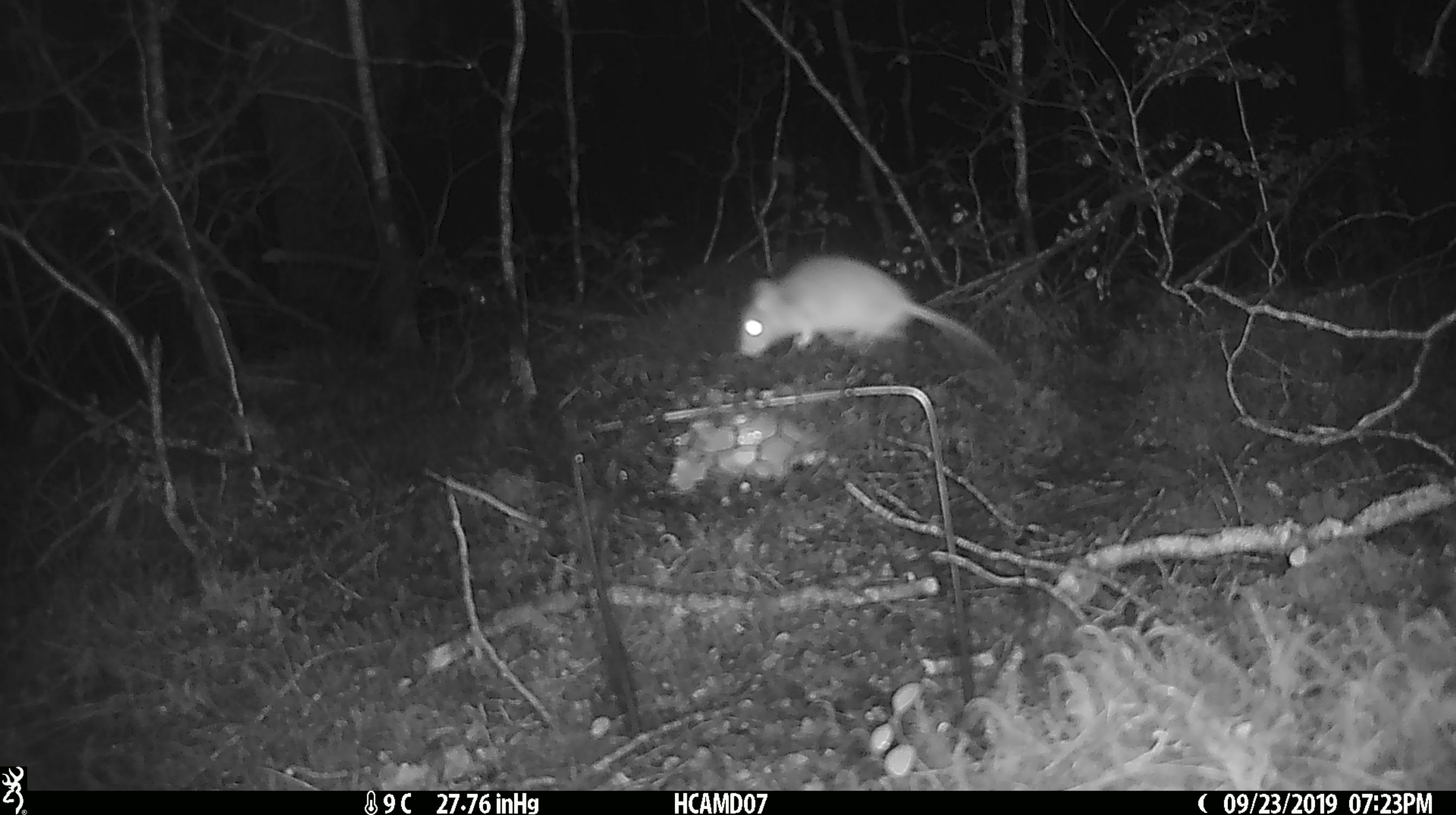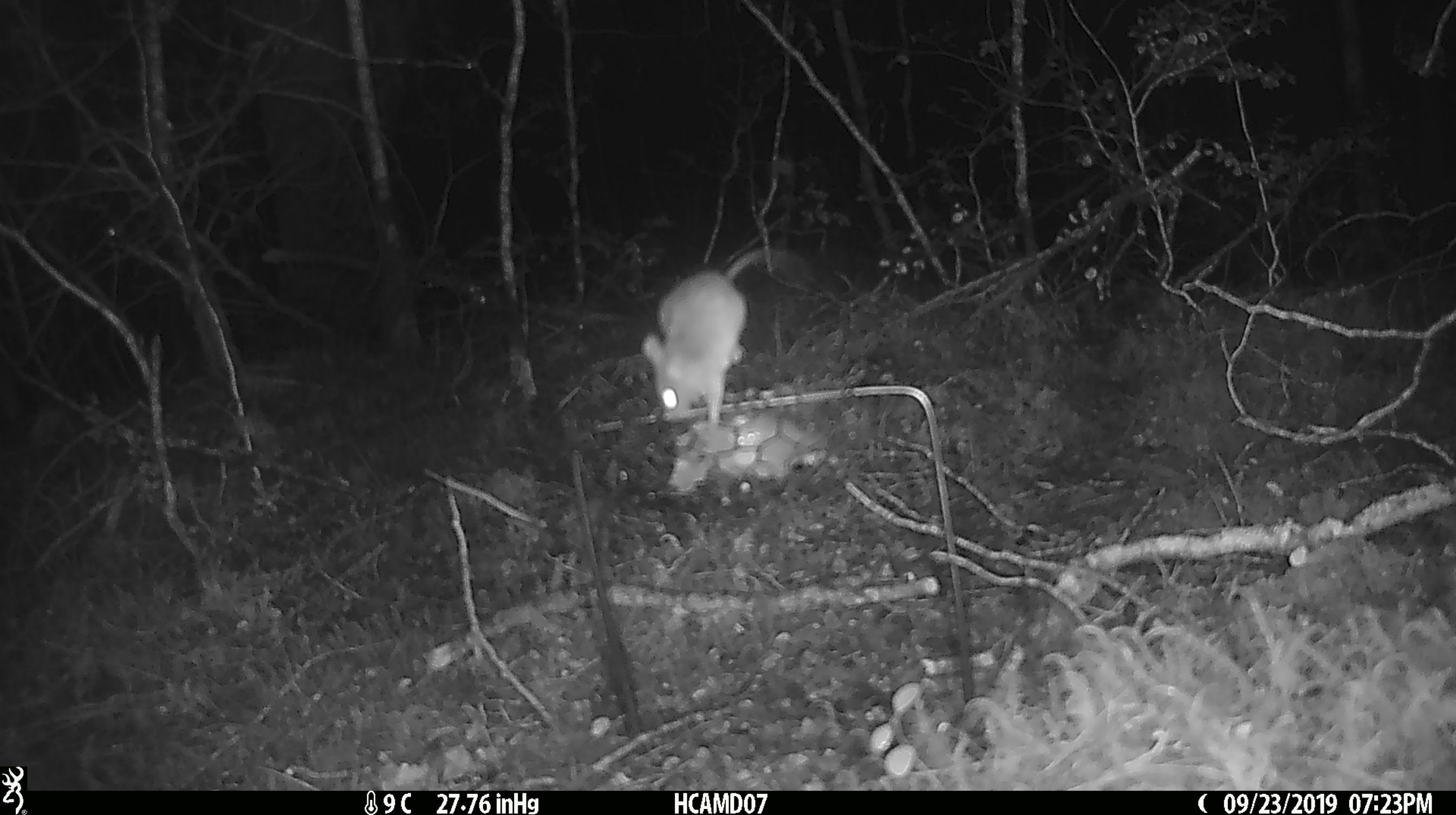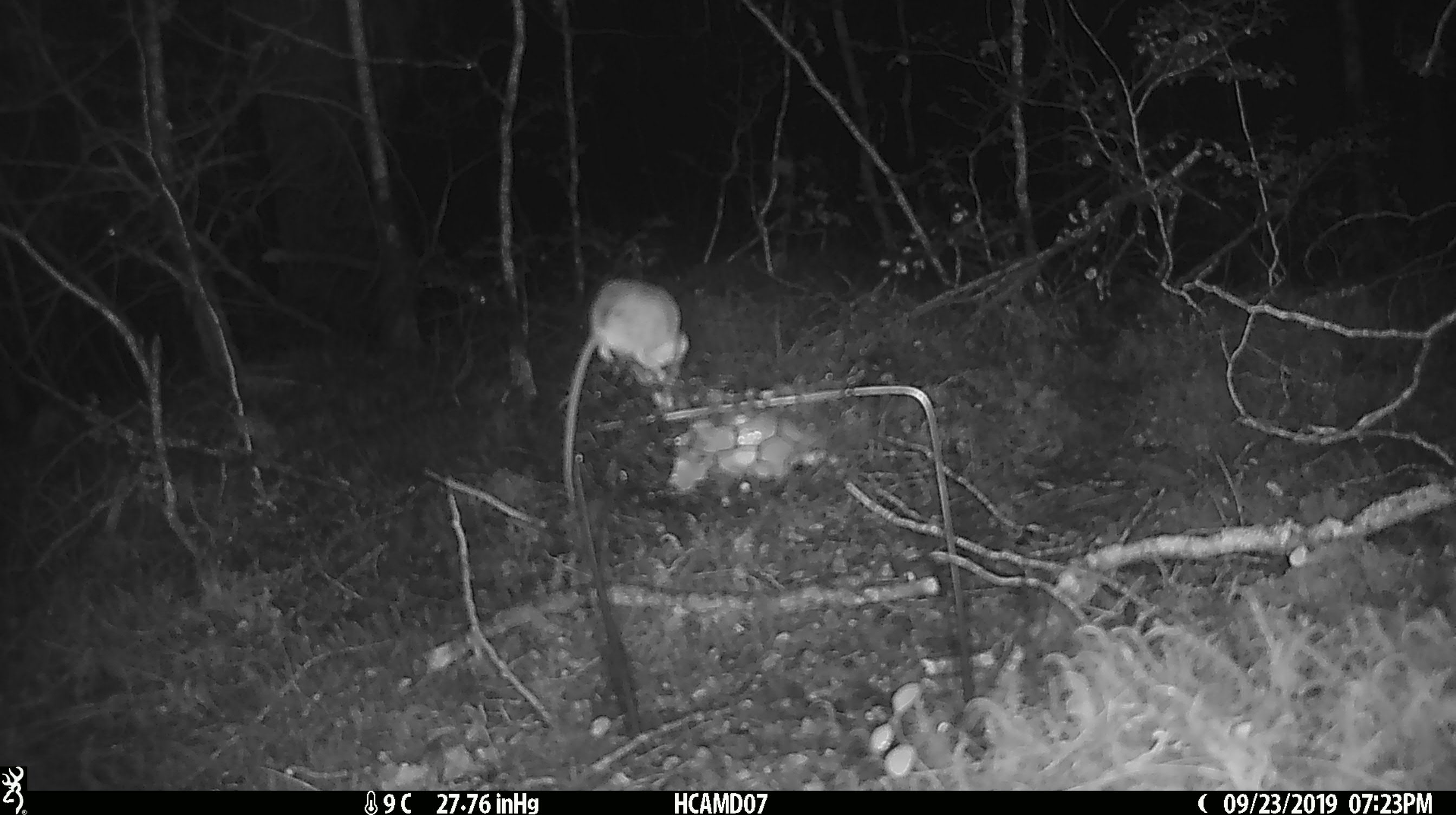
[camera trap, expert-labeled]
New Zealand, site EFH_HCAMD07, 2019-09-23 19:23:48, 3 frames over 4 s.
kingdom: Animalia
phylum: Chordata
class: Mammalia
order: Rodentia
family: Muridae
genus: Mus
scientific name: Mus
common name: mouse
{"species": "mouse (Mus)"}